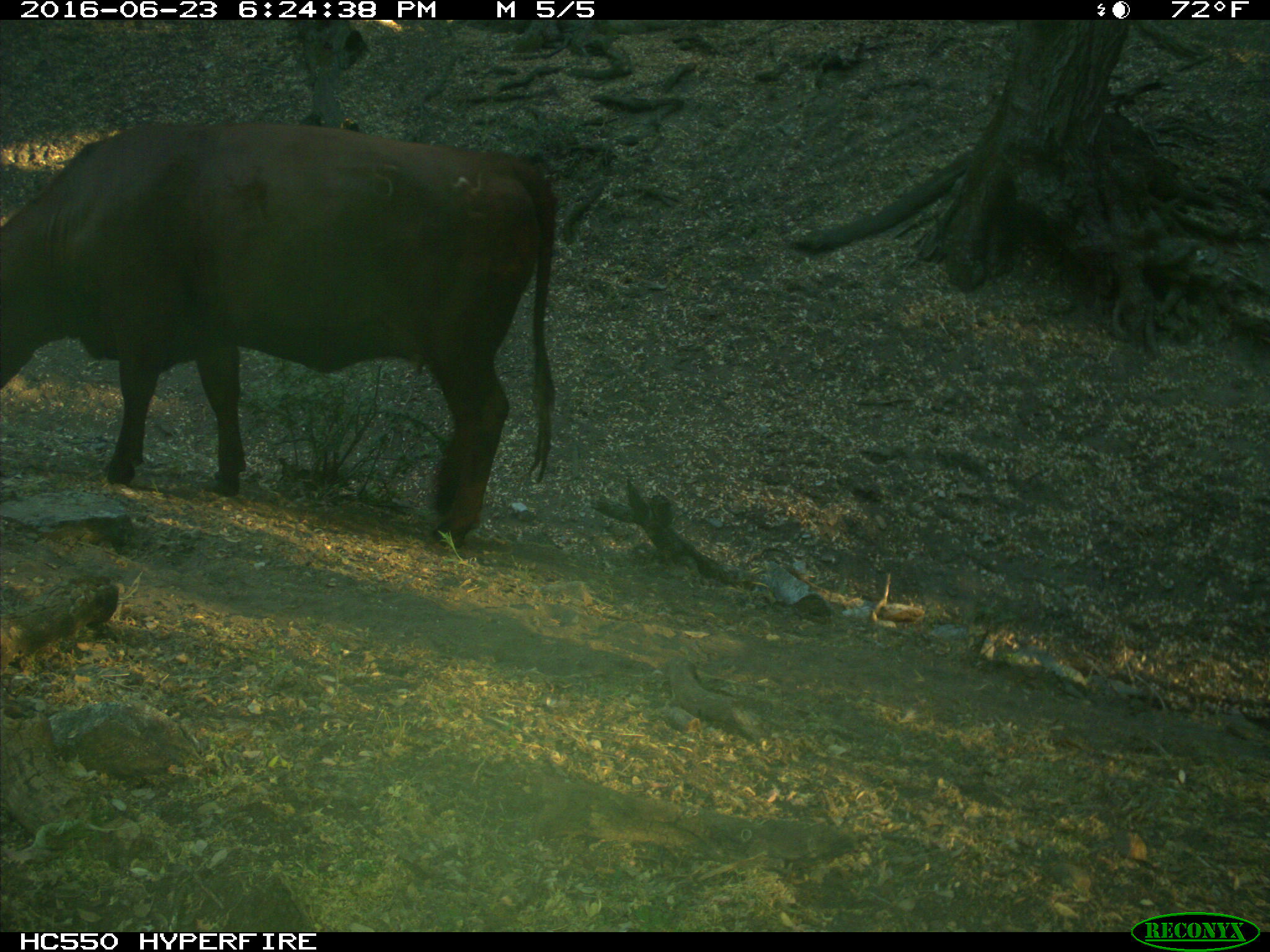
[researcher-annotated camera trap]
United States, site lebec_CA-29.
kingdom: Animalia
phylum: Chordata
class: Mammalia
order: Artiodactyla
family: Bovidae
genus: Bos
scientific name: Bos taurus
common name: domestic cow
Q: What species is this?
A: Bos taurus (domestic cow).